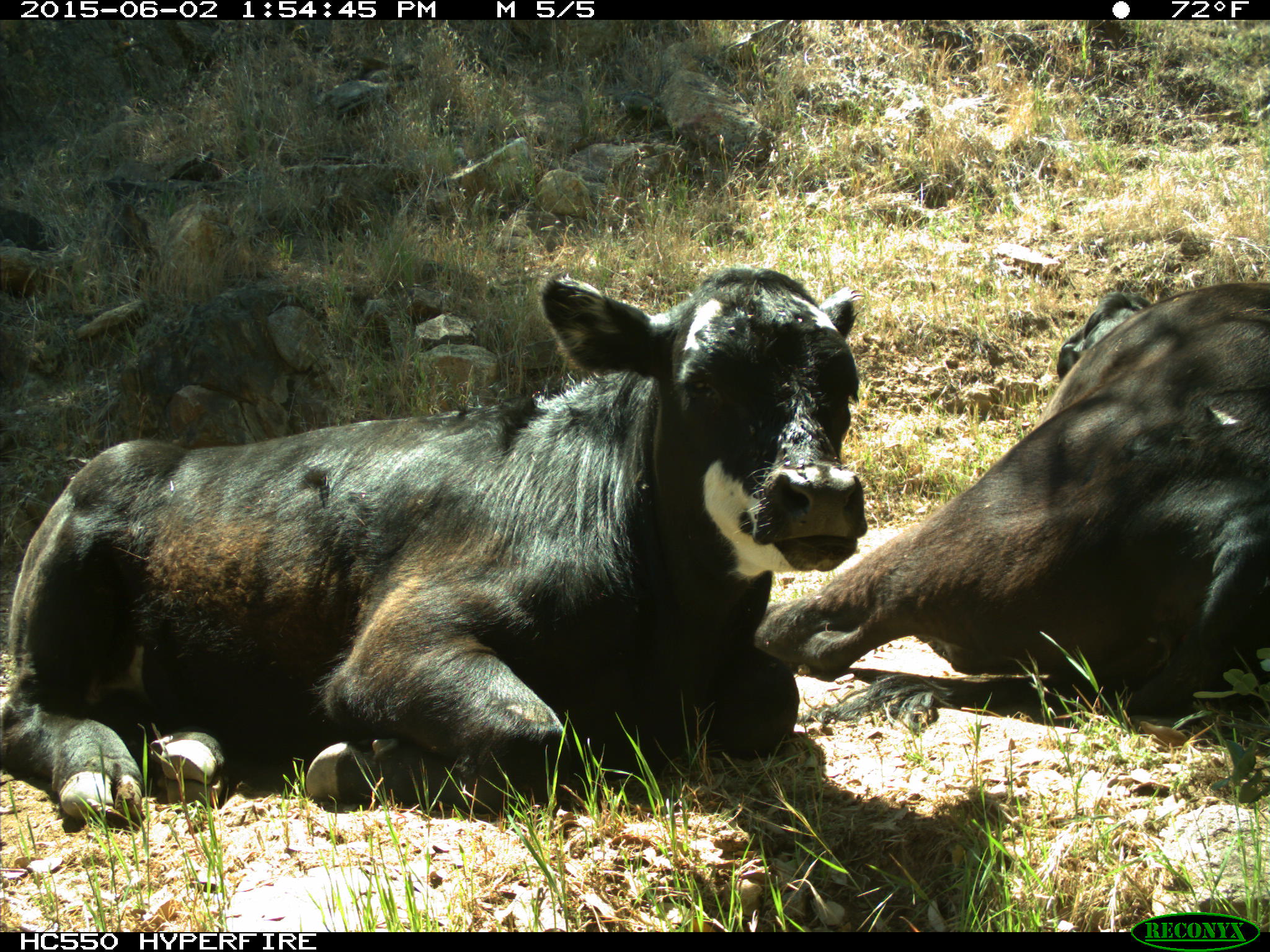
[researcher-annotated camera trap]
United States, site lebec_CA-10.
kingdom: Animalia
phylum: Chordata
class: Mammalia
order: Artiodactyla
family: Bovidae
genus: Bos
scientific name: Bos taurus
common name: domestic cow